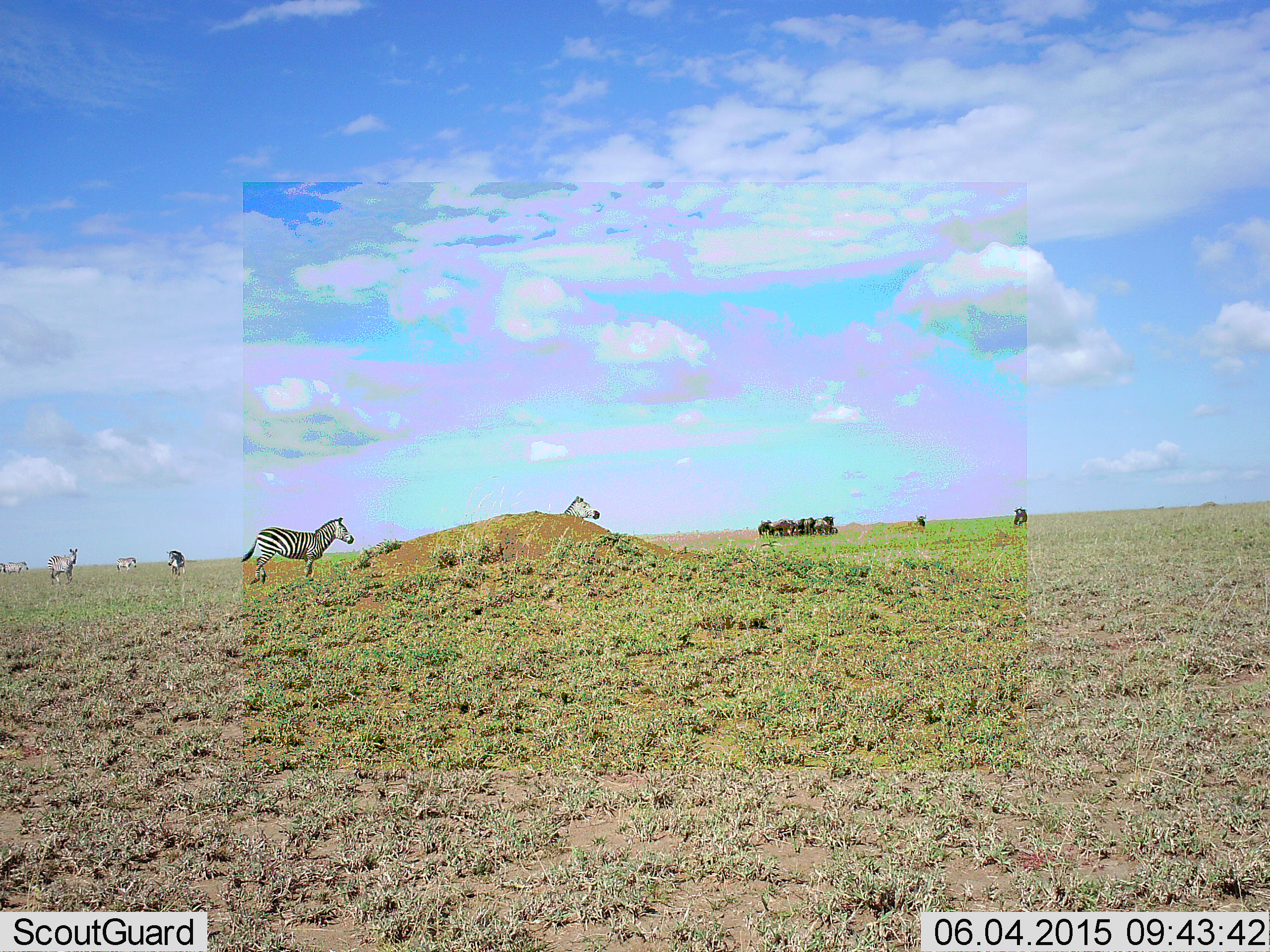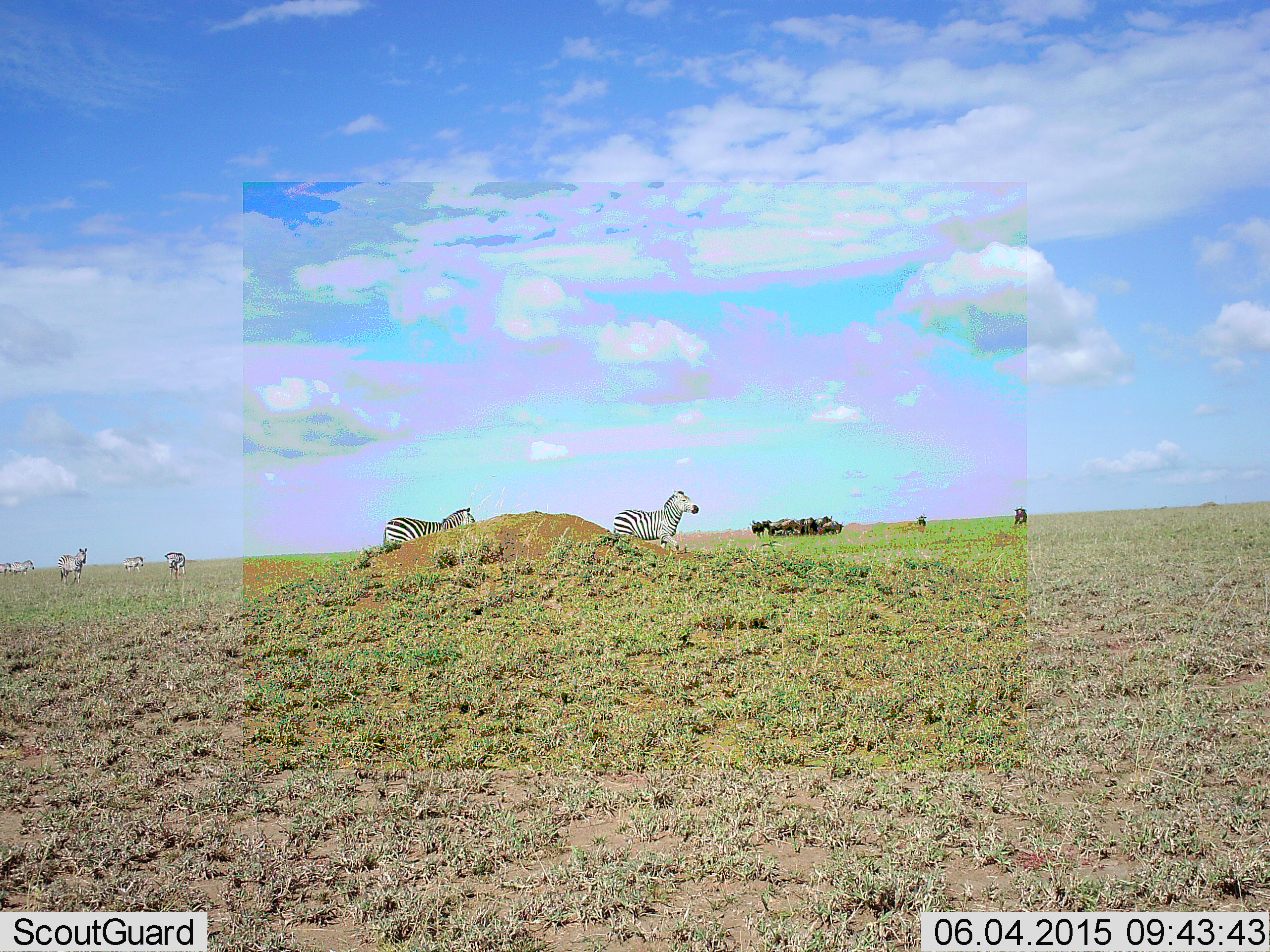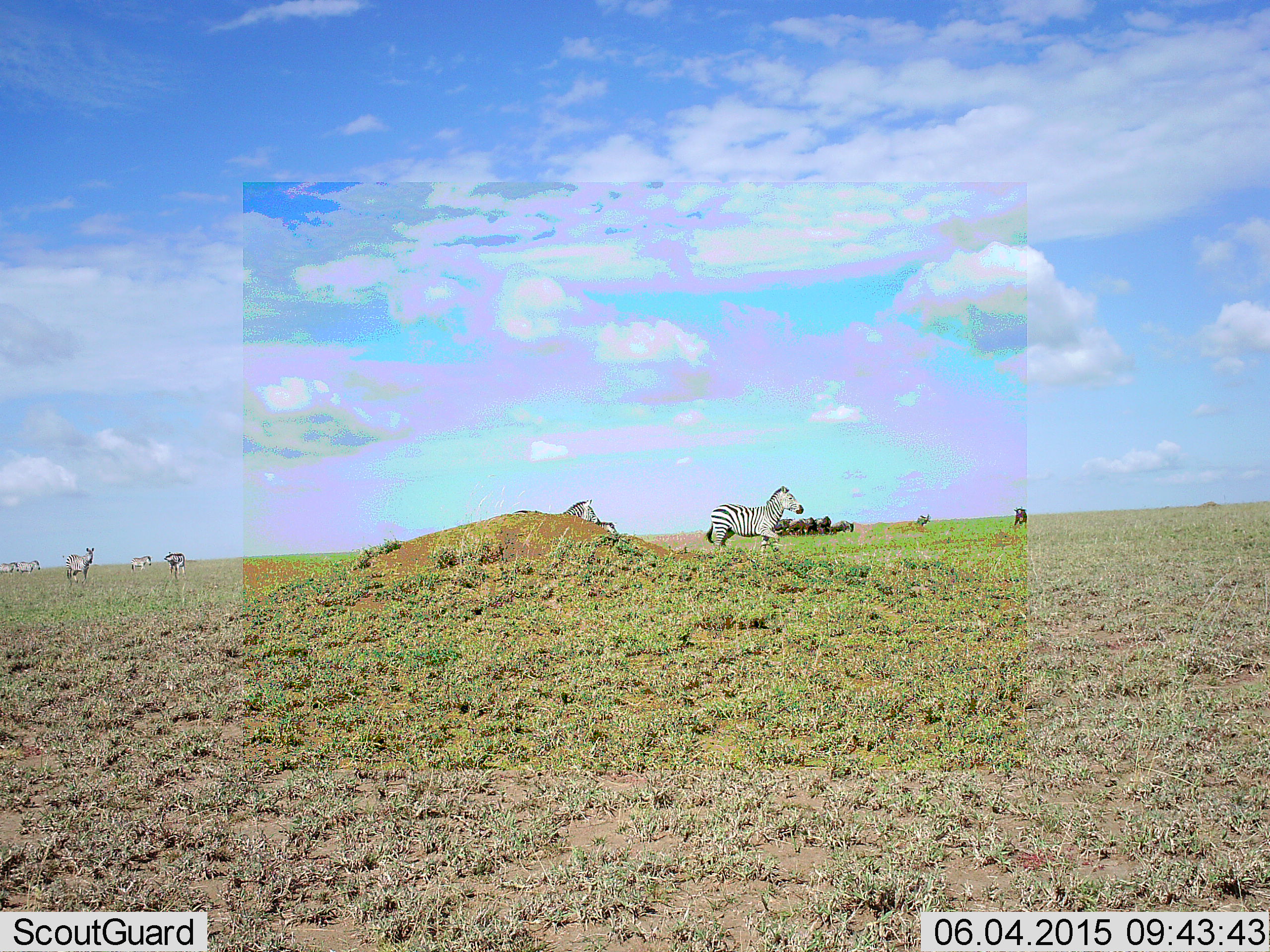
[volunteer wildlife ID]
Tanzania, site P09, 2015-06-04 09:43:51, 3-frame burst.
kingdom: Animalia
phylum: Chordata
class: Mammalia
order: Artiodactyla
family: Bovidae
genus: Connochaetes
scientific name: Connochaetes taurinus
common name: blue wildebeest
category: wildebeest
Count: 11-50.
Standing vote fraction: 80%.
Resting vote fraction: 20%.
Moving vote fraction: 40%.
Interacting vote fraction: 20%.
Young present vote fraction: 20%.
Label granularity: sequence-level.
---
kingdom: Animalia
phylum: Chordata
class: Mammalia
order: Perissodactyla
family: Equidae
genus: Equus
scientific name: Equus quagga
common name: plains zebra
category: zebra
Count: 6.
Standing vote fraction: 42%.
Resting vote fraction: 5%.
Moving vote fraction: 95%.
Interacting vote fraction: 0%.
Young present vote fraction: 5%.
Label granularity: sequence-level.